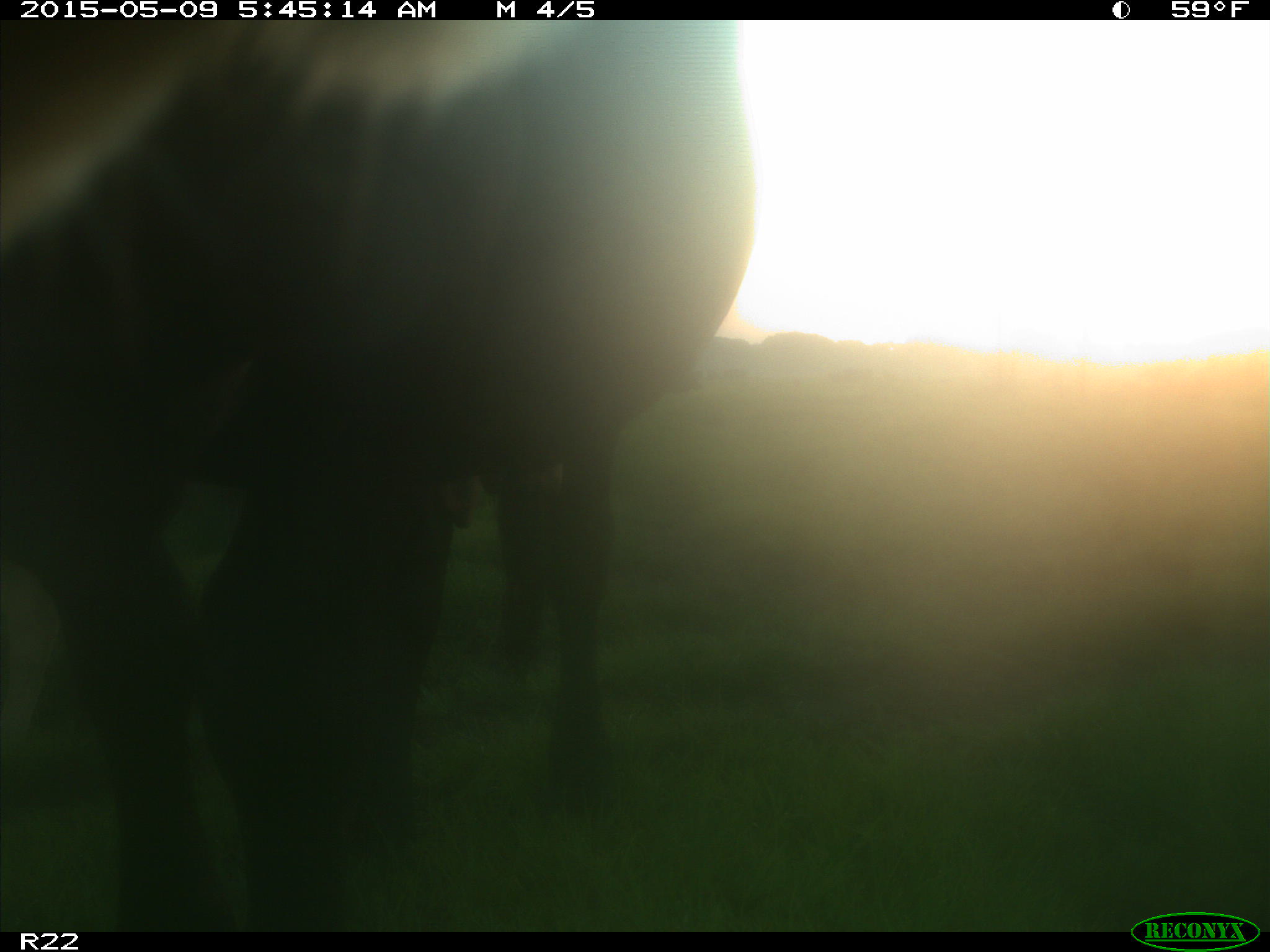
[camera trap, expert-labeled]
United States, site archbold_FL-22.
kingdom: Animalia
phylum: Chordata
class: Mammalia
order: Artiodactyla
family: Bovidae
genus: Bos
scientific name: Bos taurus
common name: domestic cow